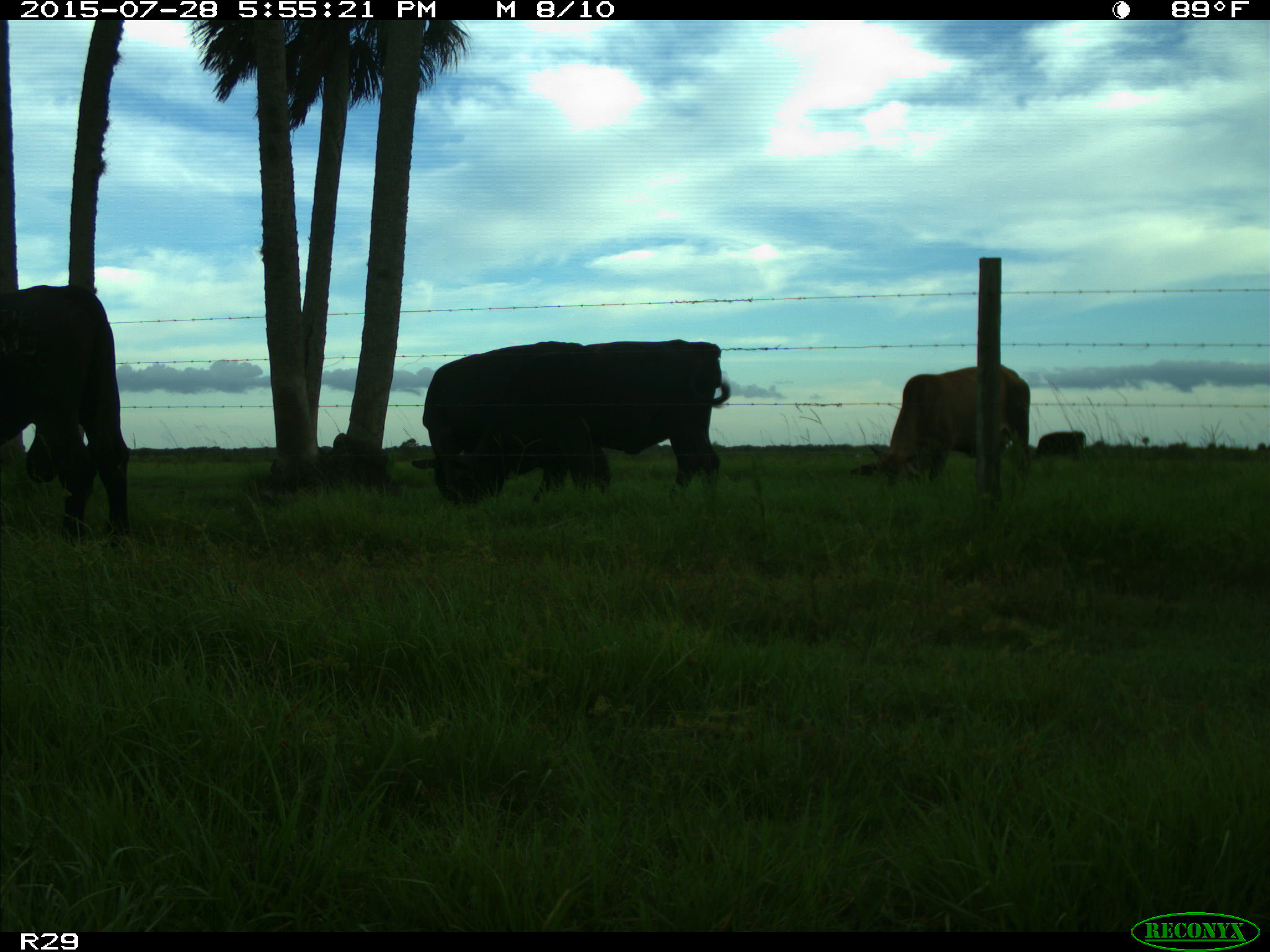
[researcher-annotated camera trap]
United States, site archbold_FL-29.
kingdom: Animalia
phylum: Chordata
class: Mammalia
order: Artiodactyla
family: Bovidae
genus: Bos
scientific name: Bos taurus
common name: domestic cow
Bos taurus (domestic cow).